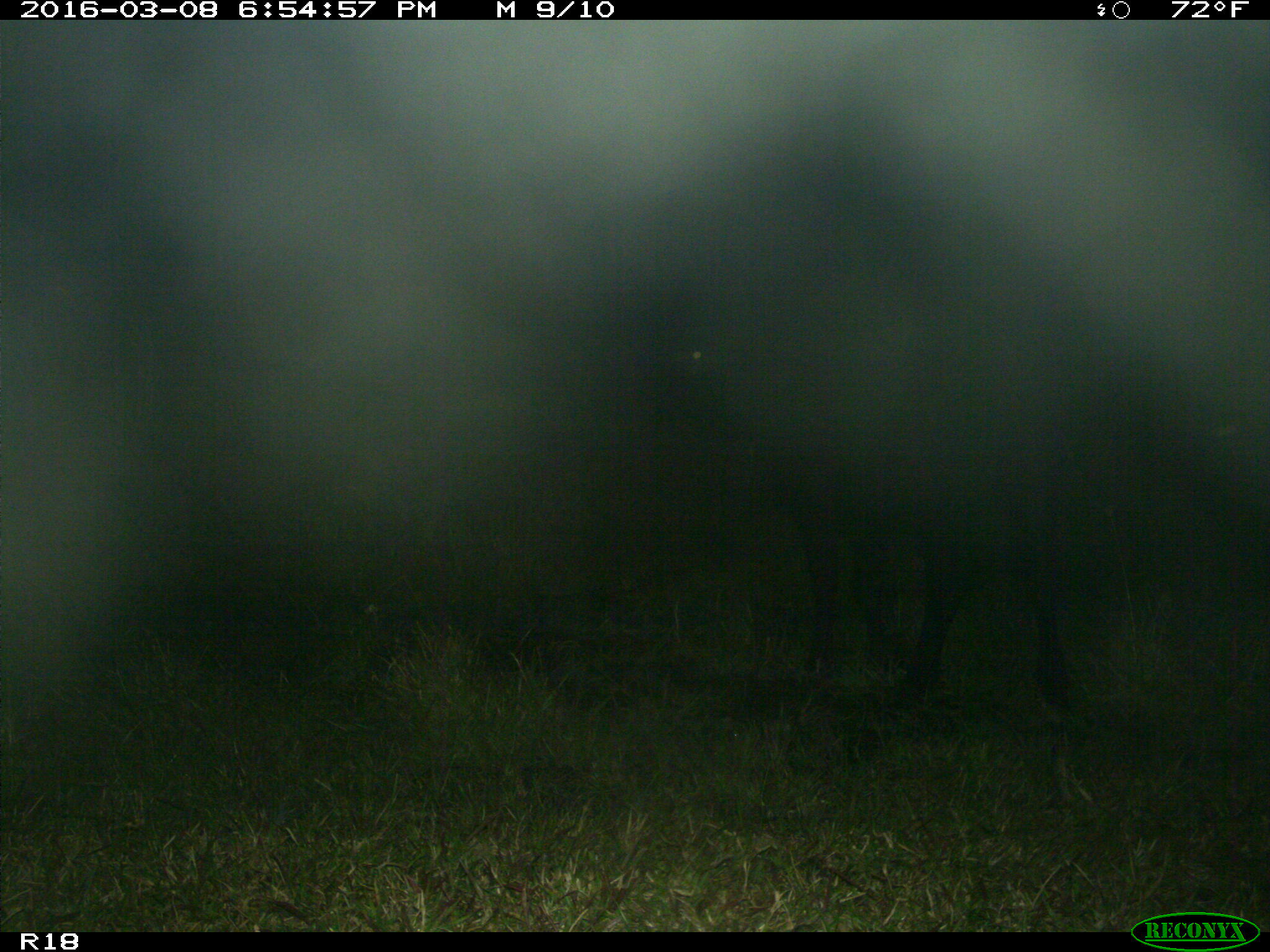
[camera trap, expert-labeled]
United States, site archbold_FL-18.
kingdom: Animalia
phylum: Chordata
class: Mammalia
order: Artiodactyla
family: Bovidae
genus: Bos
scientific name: Bos taurus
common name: domestic cow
Bos taurus (domestic cow).